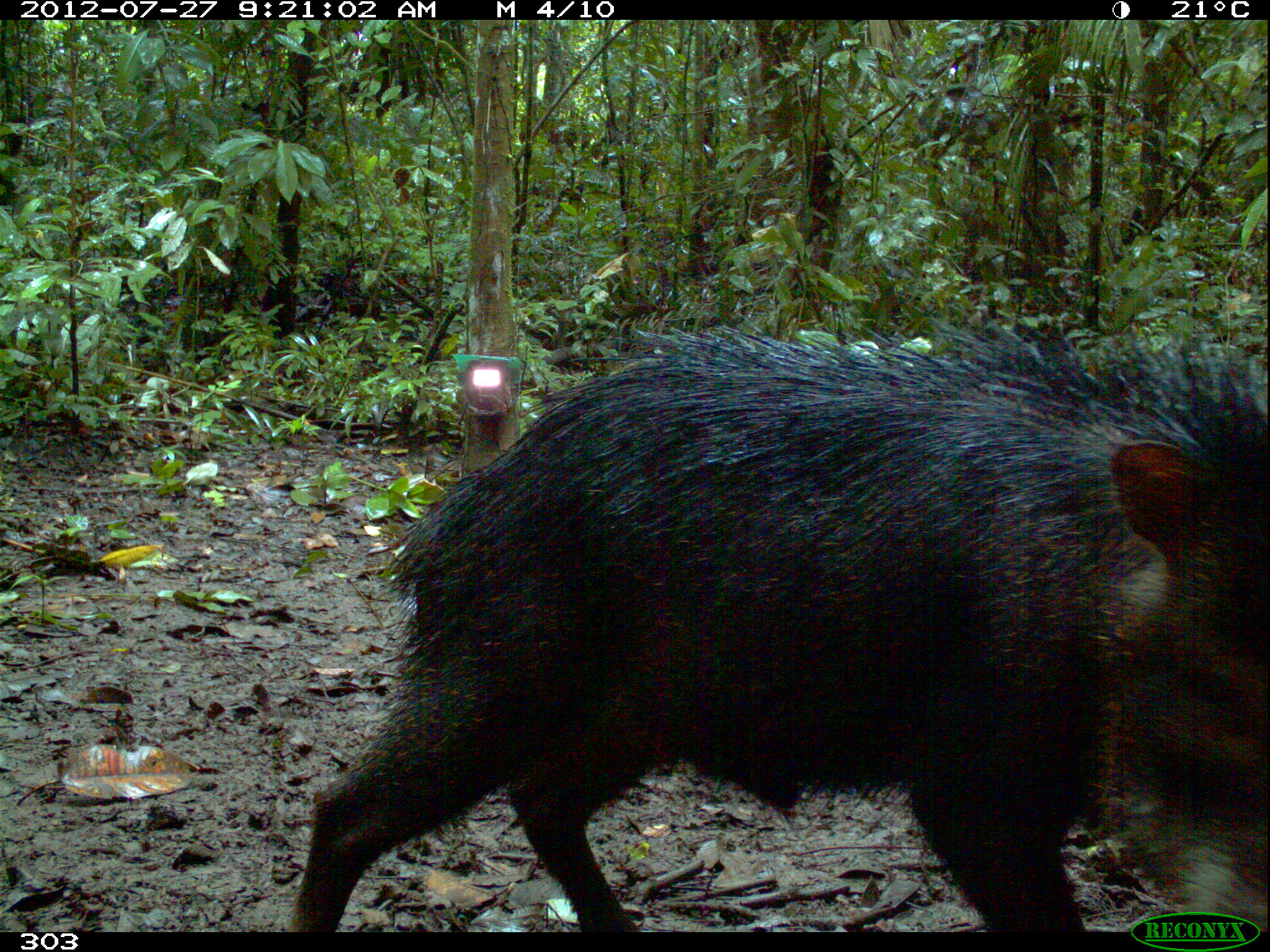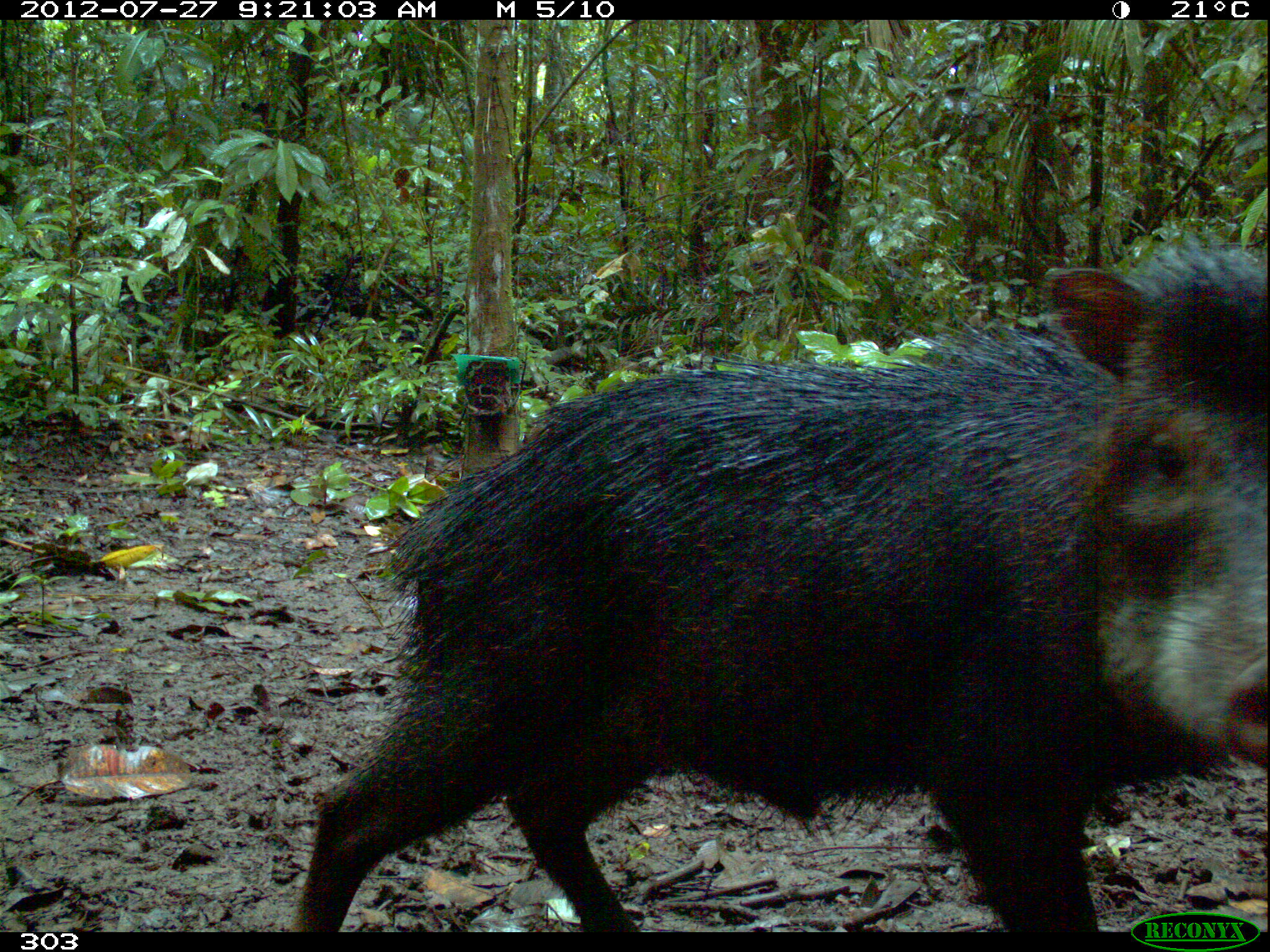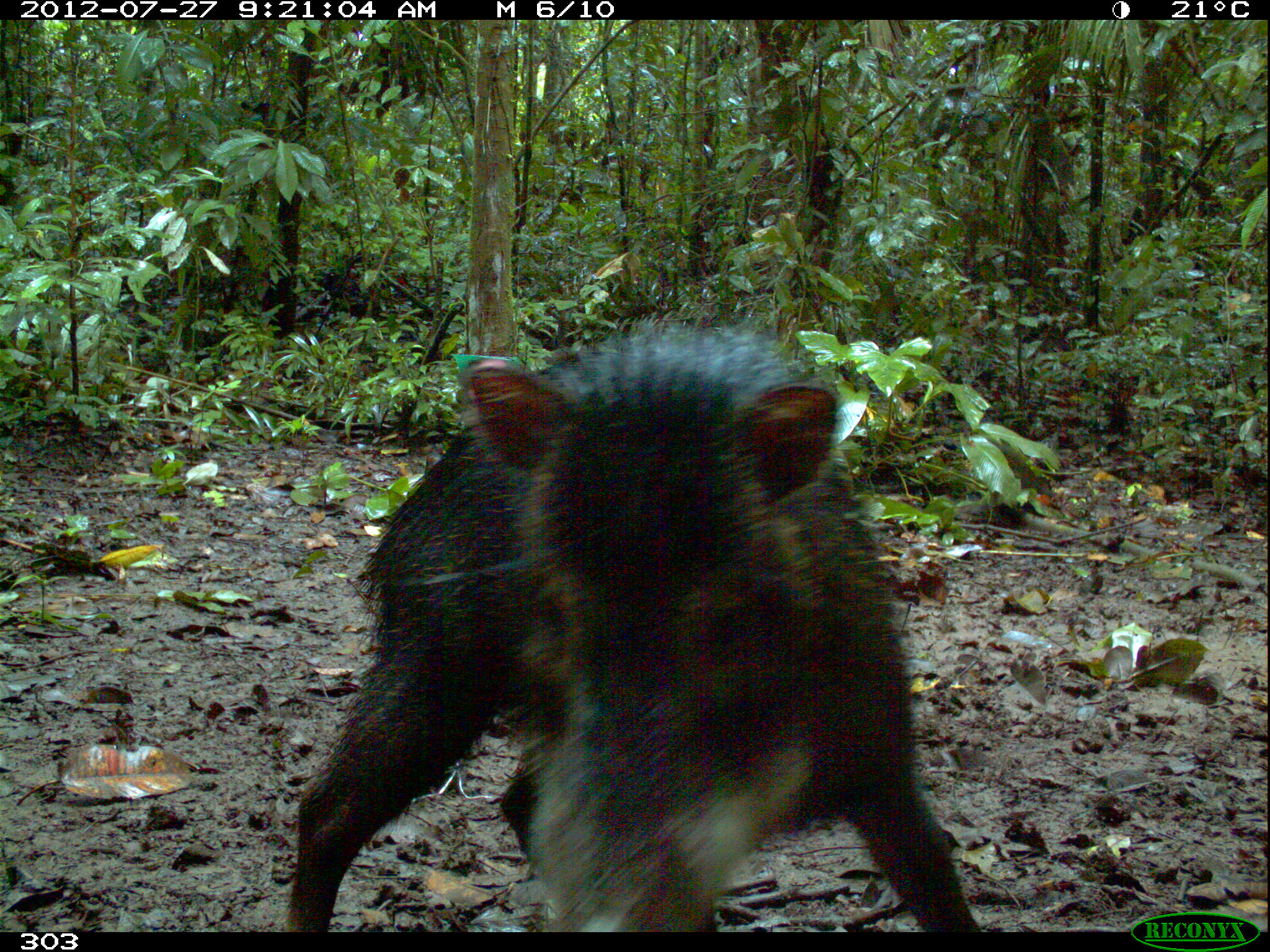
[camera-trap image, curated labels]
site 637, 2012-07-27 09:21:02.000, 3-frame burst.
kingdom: Animalia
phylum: Chordata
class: Mammalia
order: Artiodactyla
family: Tayassuidae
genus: Tayassu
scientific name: Tayassu pecari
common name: white-lipped peccary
Tayassu pecari (white-lipped peccary).